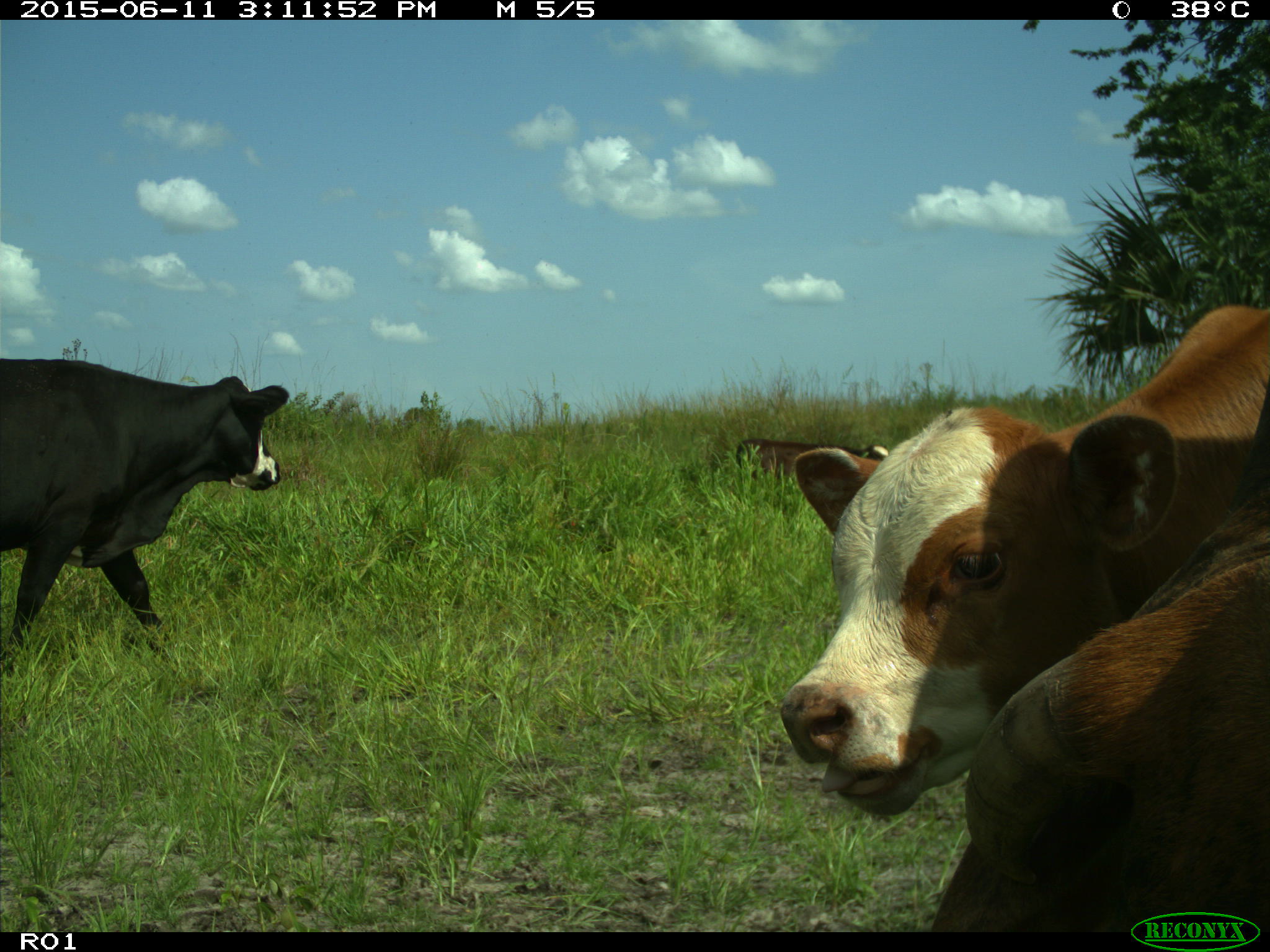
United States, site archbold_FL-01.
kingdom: Animalia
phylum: Chordata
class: Mammalia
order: Artiodactyla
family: Bovidae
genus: Bos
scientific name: Bos taurus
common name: domestic cow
Bos taurus (domestic cow).